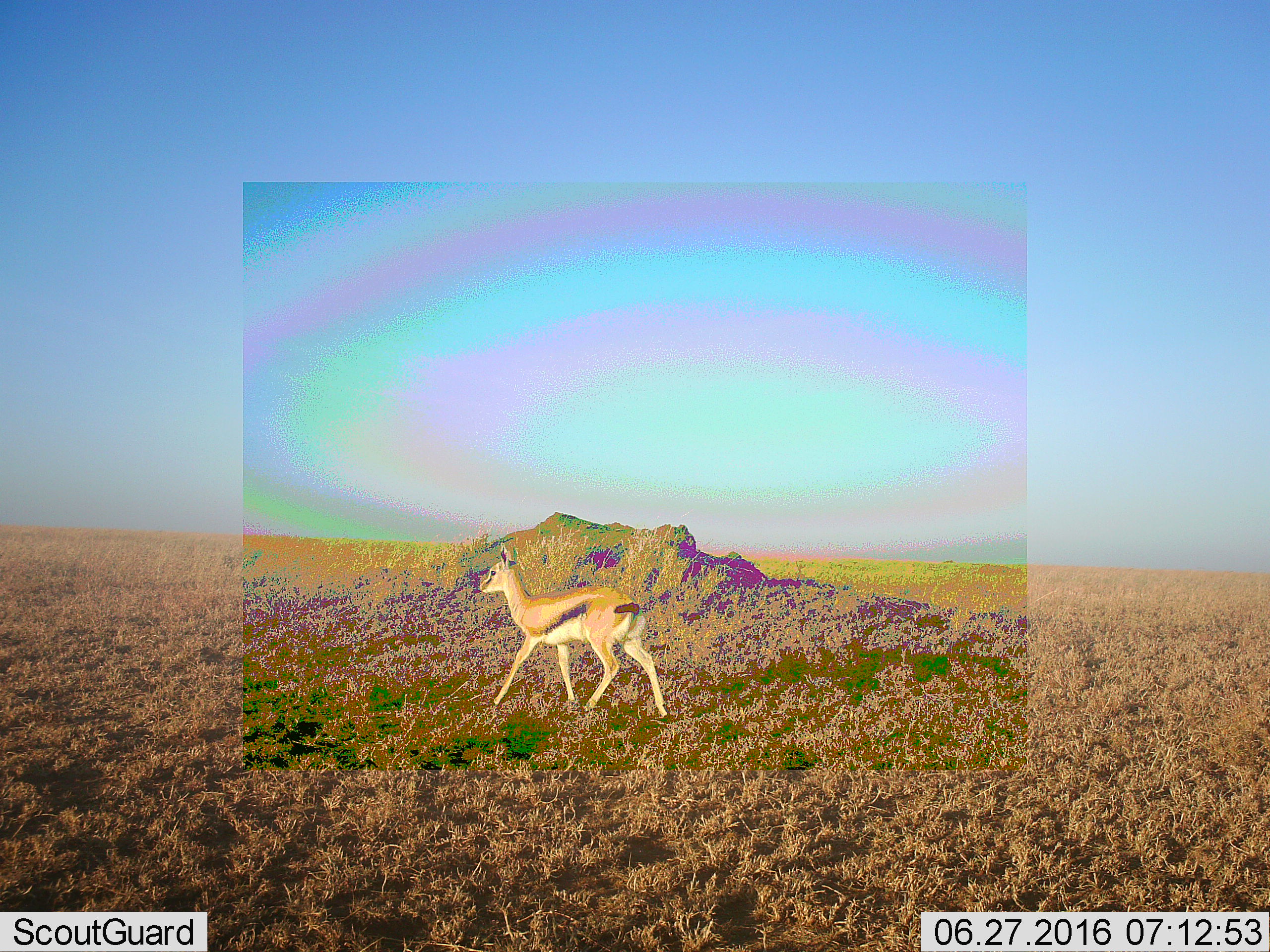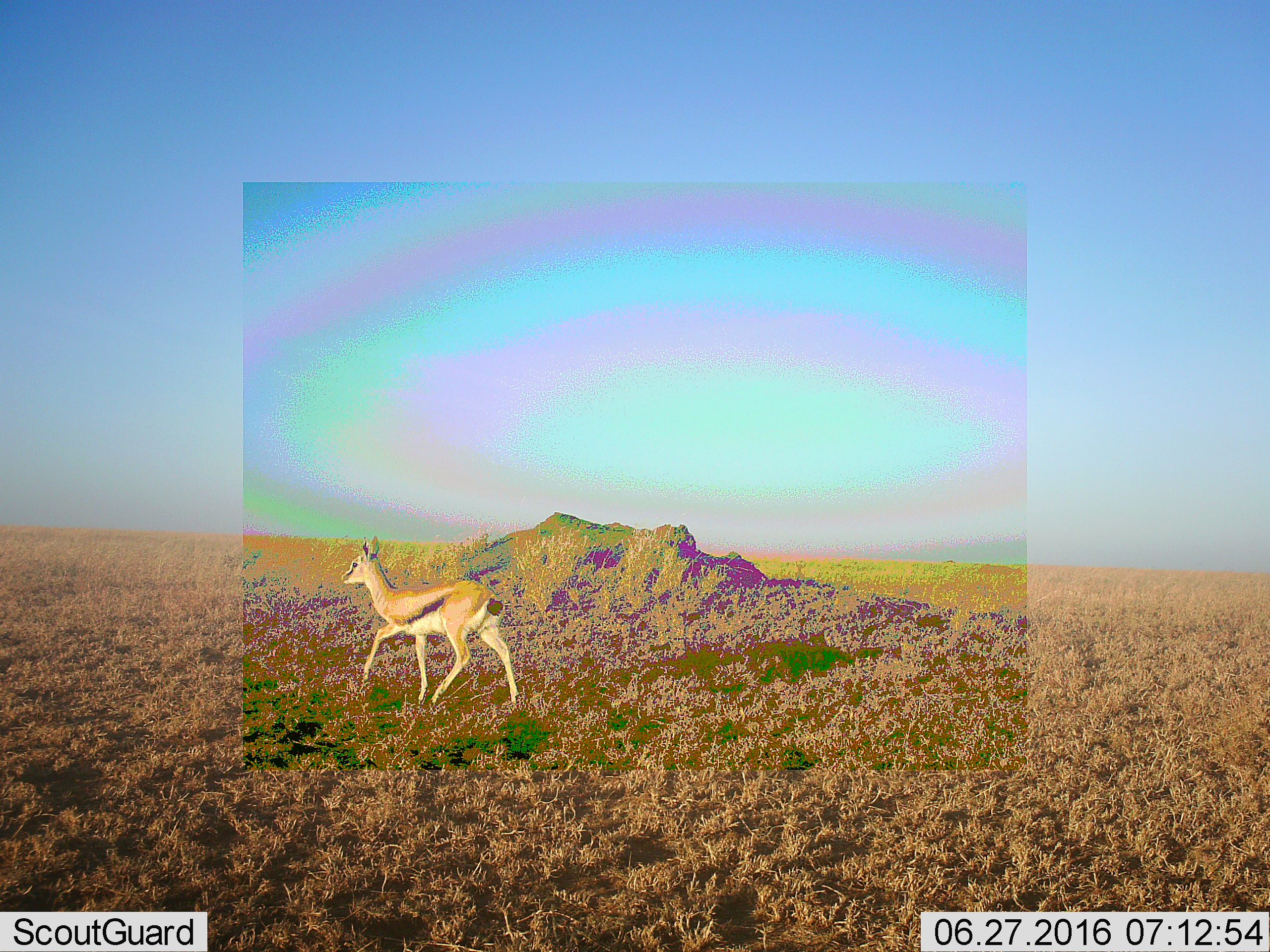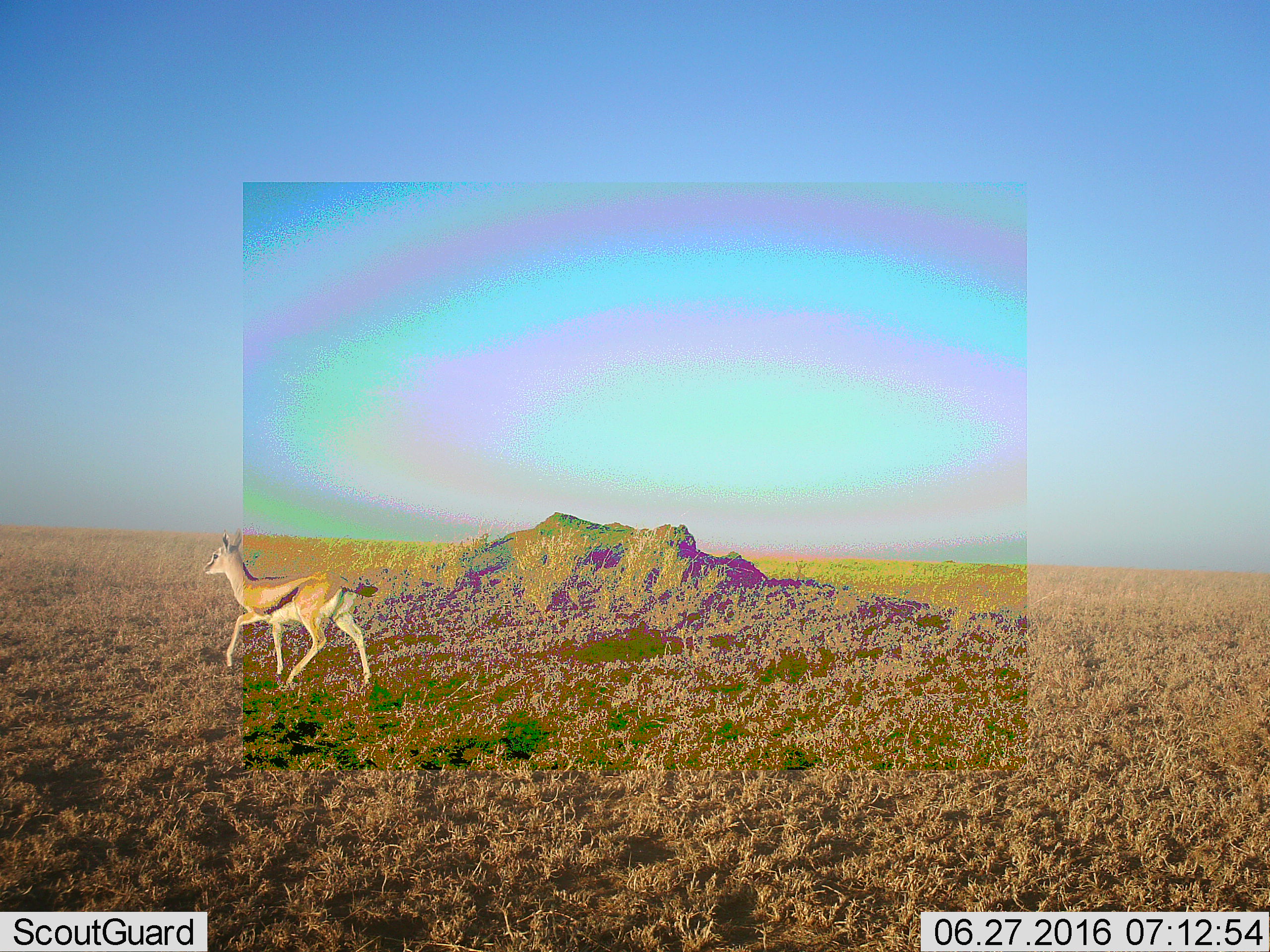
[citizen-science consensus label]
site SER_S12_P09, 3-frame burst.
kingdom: Animalia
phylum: Chordata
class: Mammalia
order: Artiodactyla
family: Bovidae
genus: Eudorcas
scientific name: Eudorcas thomsonii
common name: thomson's gazelle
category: gazellethomsons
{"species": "gazellethomsons (thomson's gazelle) (Eudorcas thomsonii)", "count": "1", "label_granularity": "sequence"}